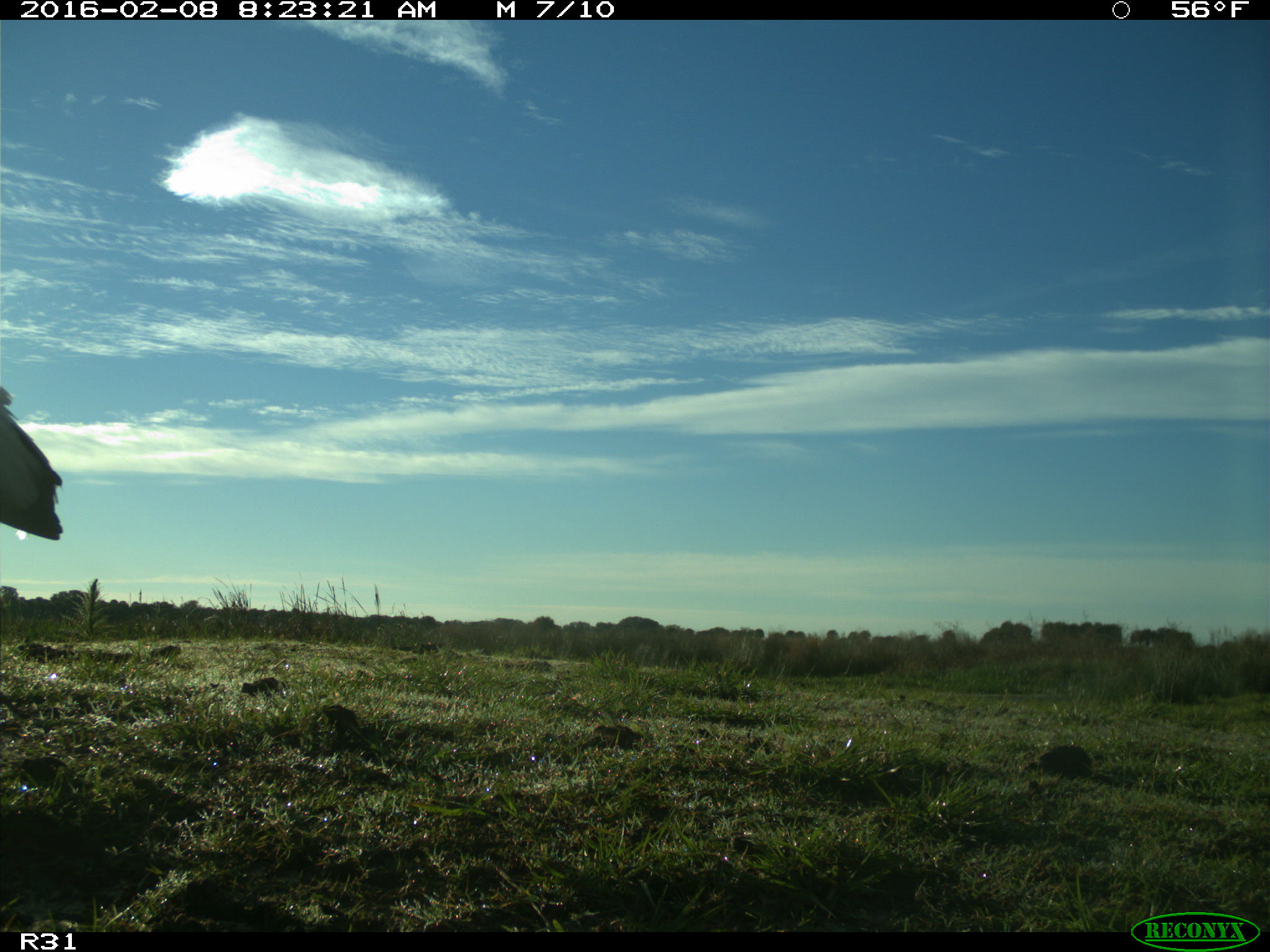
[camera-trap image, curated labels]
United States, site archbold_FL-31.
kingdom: Animalia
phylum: Chordata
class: Aves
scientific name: Aves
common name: birds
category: unidentified bird